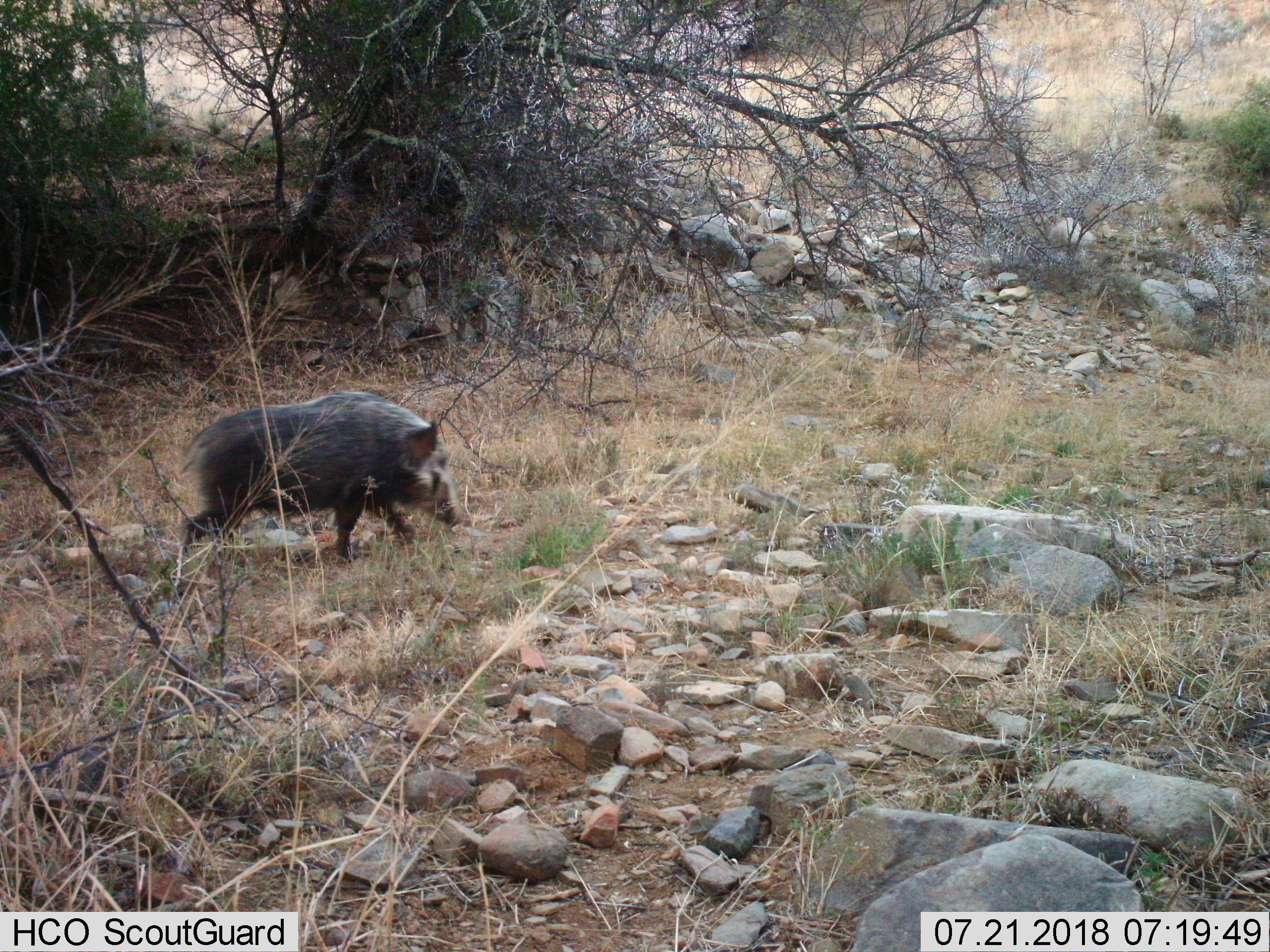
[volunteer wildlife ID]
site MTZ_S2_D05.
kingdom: Animalia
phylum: Chordata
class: Mammalia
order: Artiodactyla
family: Suidae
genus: Phacochoerus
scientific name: Phacochoerus africanus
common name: warthog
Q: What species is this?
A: Warthog (Phacochoerus africanus).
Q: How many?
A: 1.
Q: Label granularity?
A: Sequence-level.